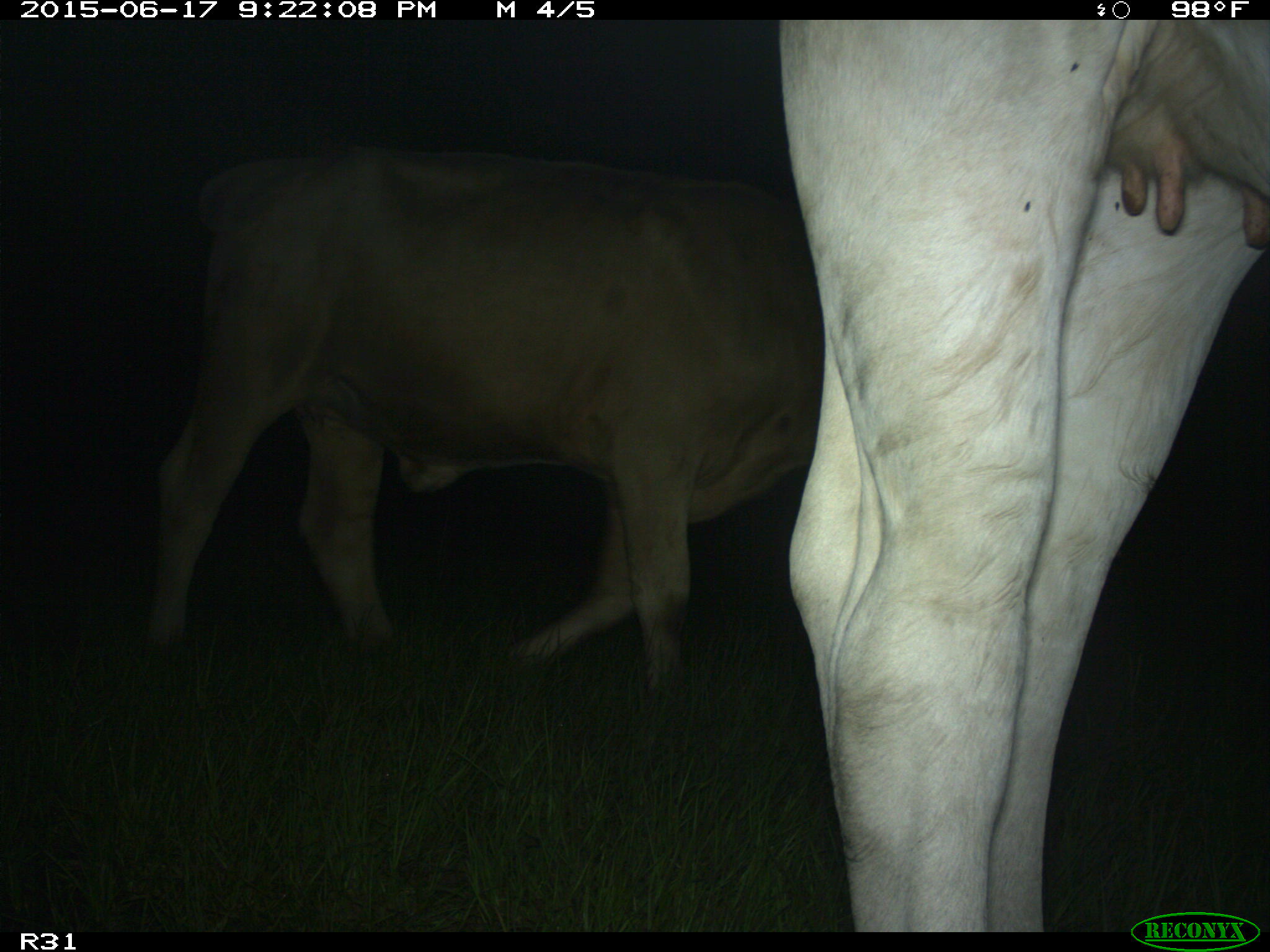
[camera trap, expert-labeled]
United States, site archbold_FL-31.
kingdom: Animalia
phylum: Chordata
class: Mammalia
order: Artiodactyla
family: Bovidae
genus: Bos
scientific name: Bos taurus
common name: domestic cow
Bos taurus (domestic cow).